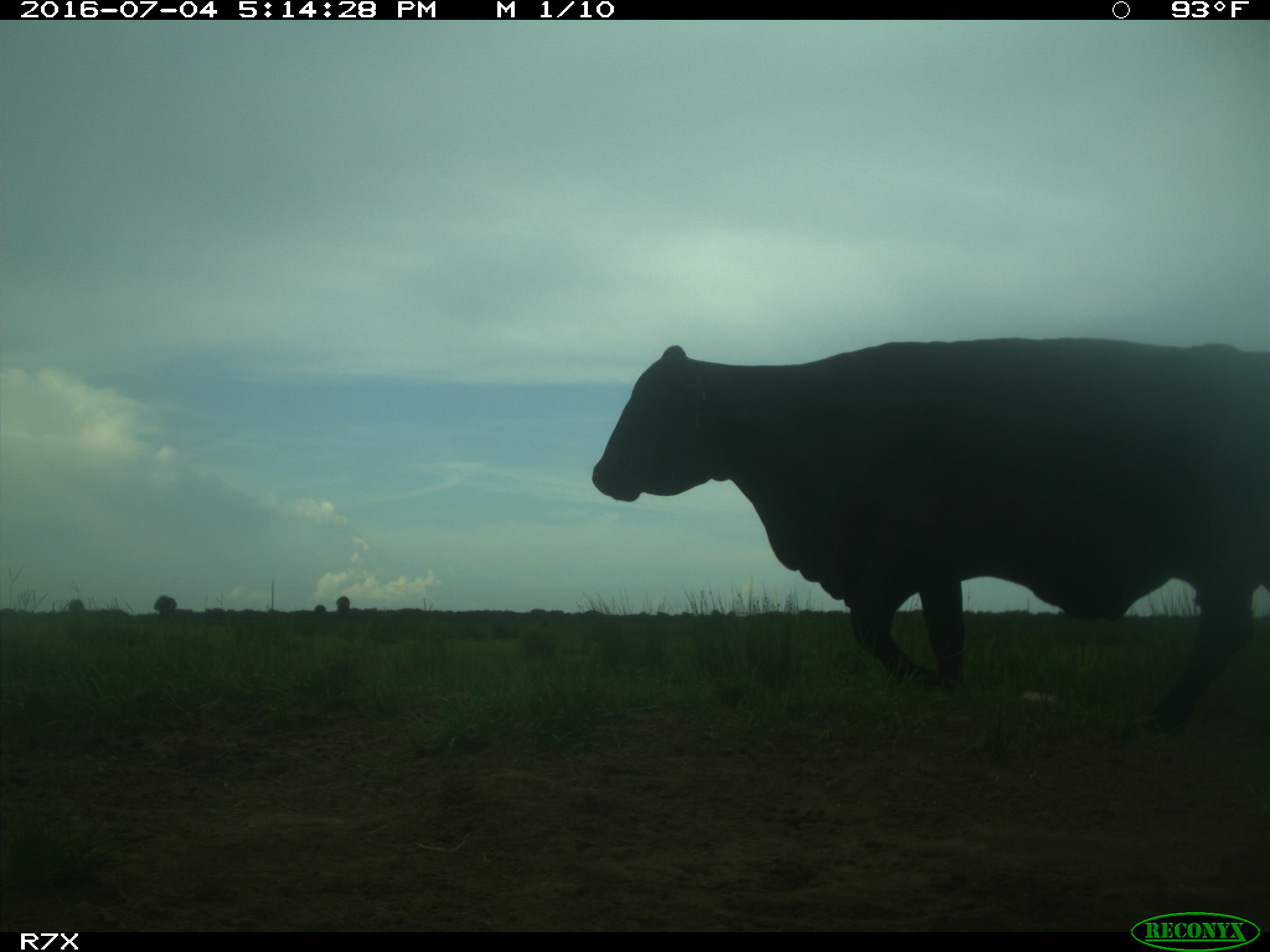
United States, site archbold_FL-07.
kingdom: Animalia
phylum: Chordata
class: Mammalia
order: Artiodactyla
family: Bovidae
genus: Bos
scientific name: Bos taurus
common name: domestic cow